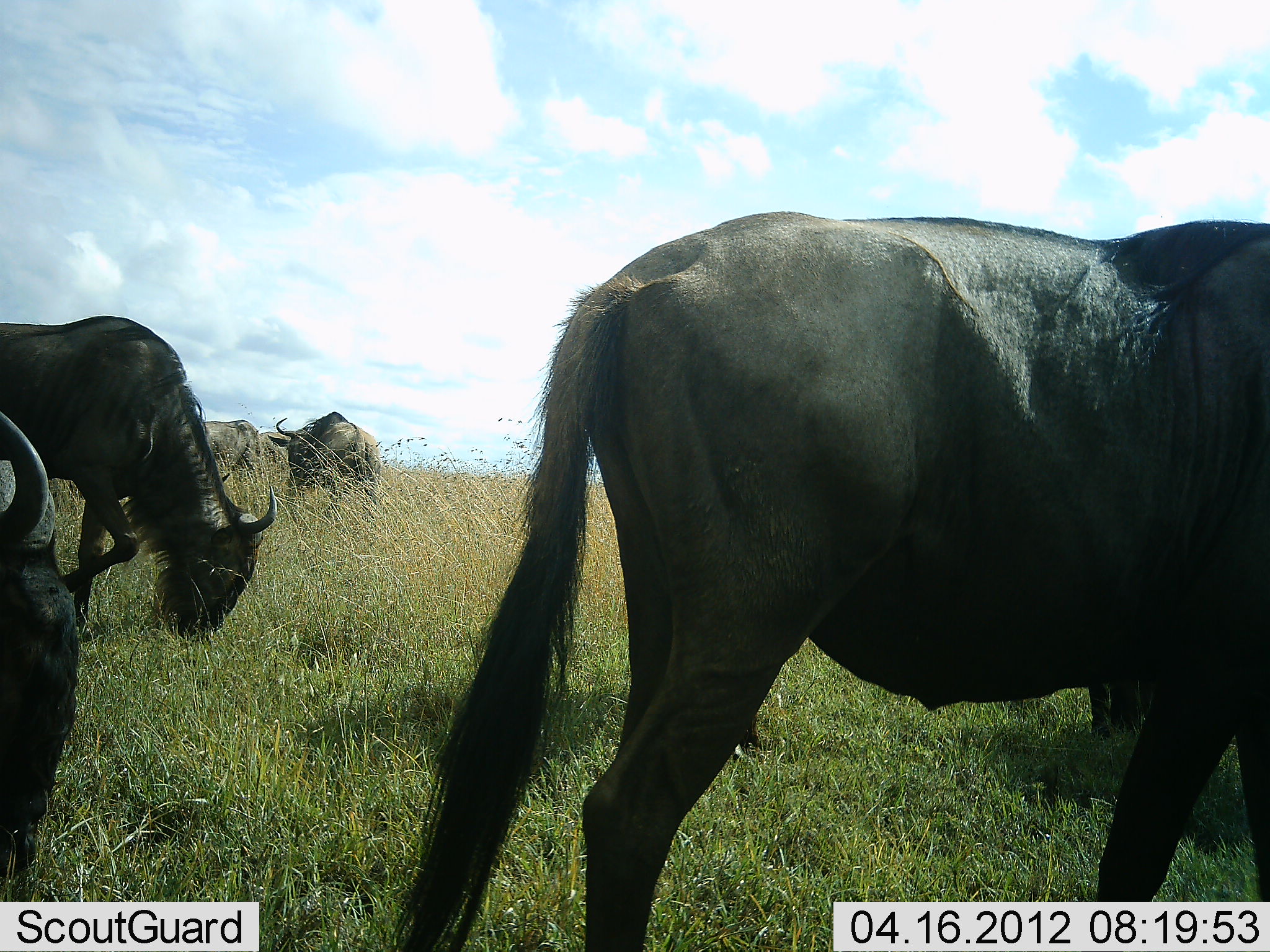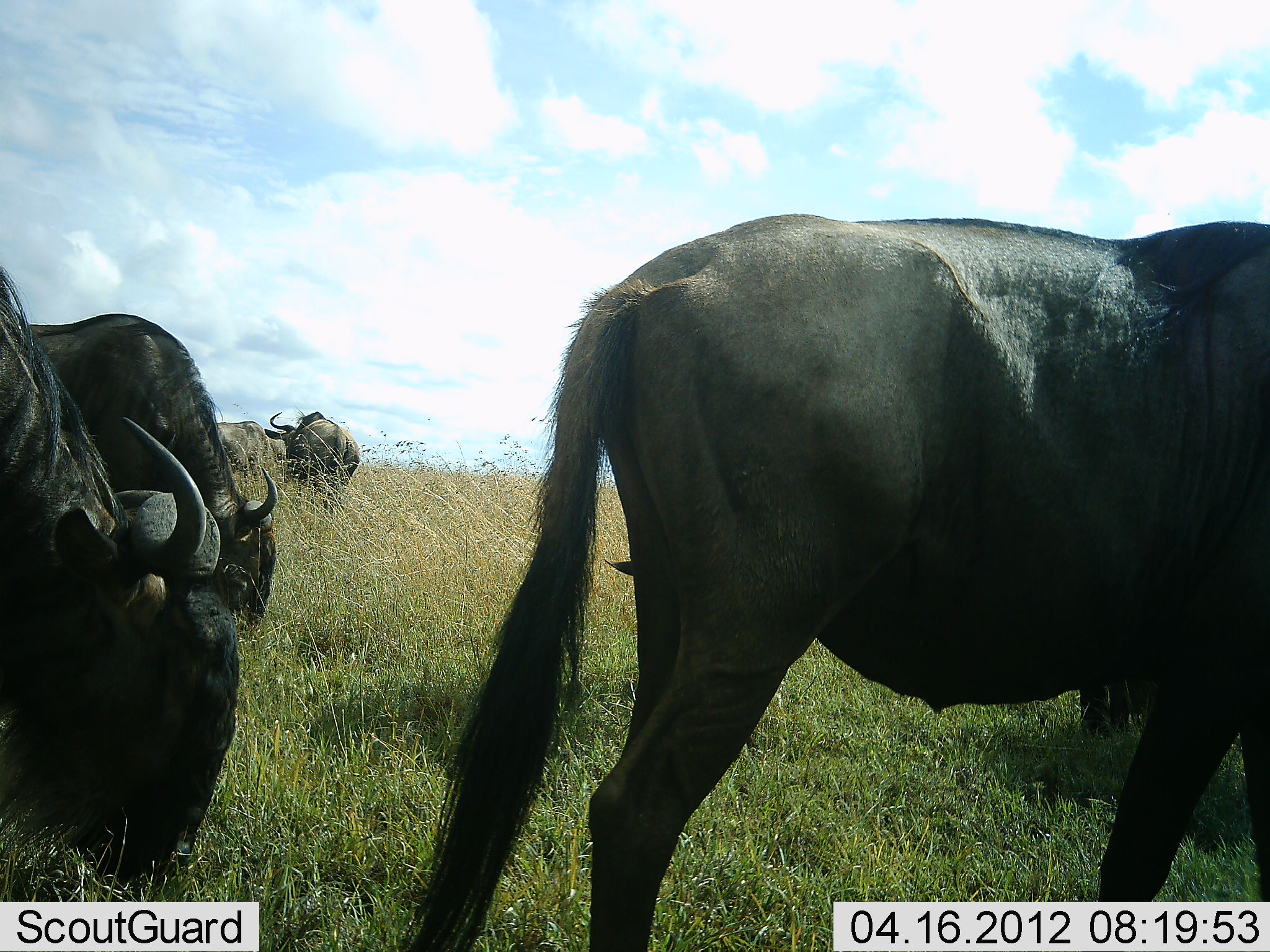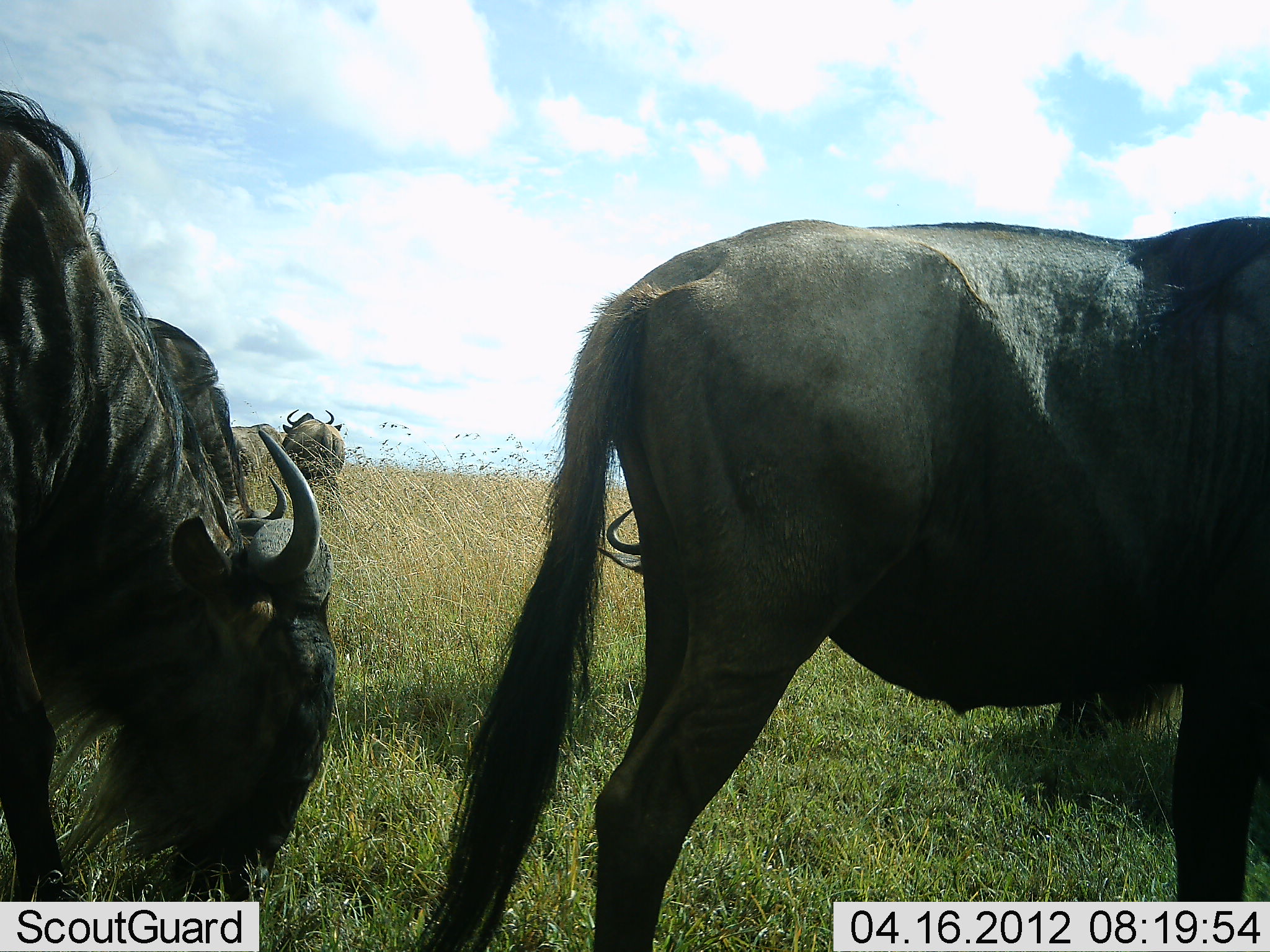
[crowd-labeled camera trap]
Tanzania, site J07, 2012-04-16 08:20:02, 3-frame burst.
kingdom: Animalia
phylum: Chordata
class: Mammalia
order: Artiodactyla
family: Bovidae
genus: Connochaetes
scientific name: Connochaetes taurinus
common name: blue wildebeest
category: wildebeest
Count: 6.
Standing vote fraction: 80%.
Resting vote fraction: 7%.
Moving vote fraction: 33%.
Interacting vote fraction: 0%.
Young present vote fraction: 0%.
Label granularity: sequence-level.